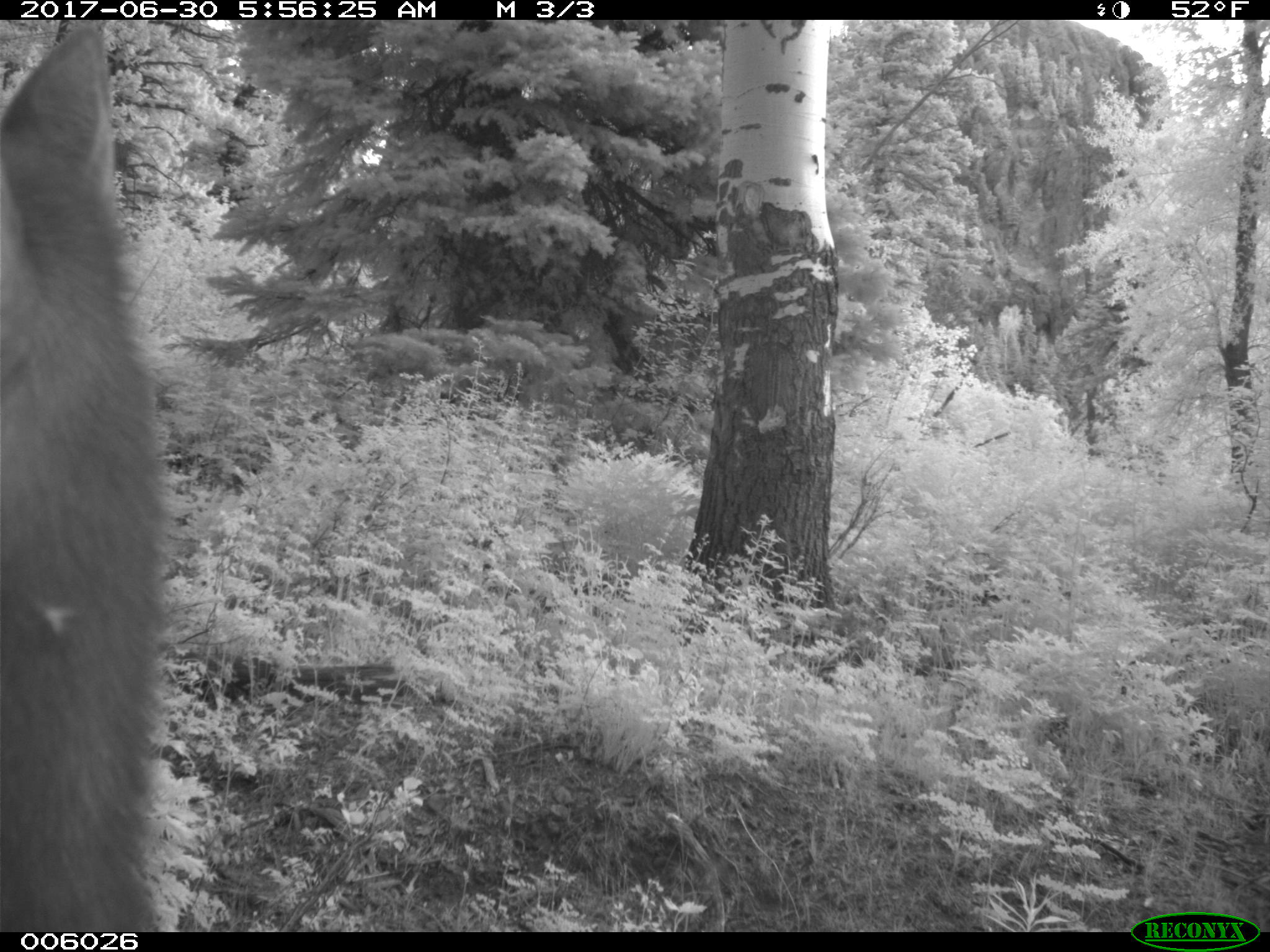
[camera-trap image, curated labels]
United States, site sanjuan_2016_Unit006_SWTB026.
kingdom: Animalia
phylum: Chordata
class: Mammalia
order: Artiodactyla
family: Cervidae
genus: Cervus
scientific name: Cervus elaphus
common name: red deer